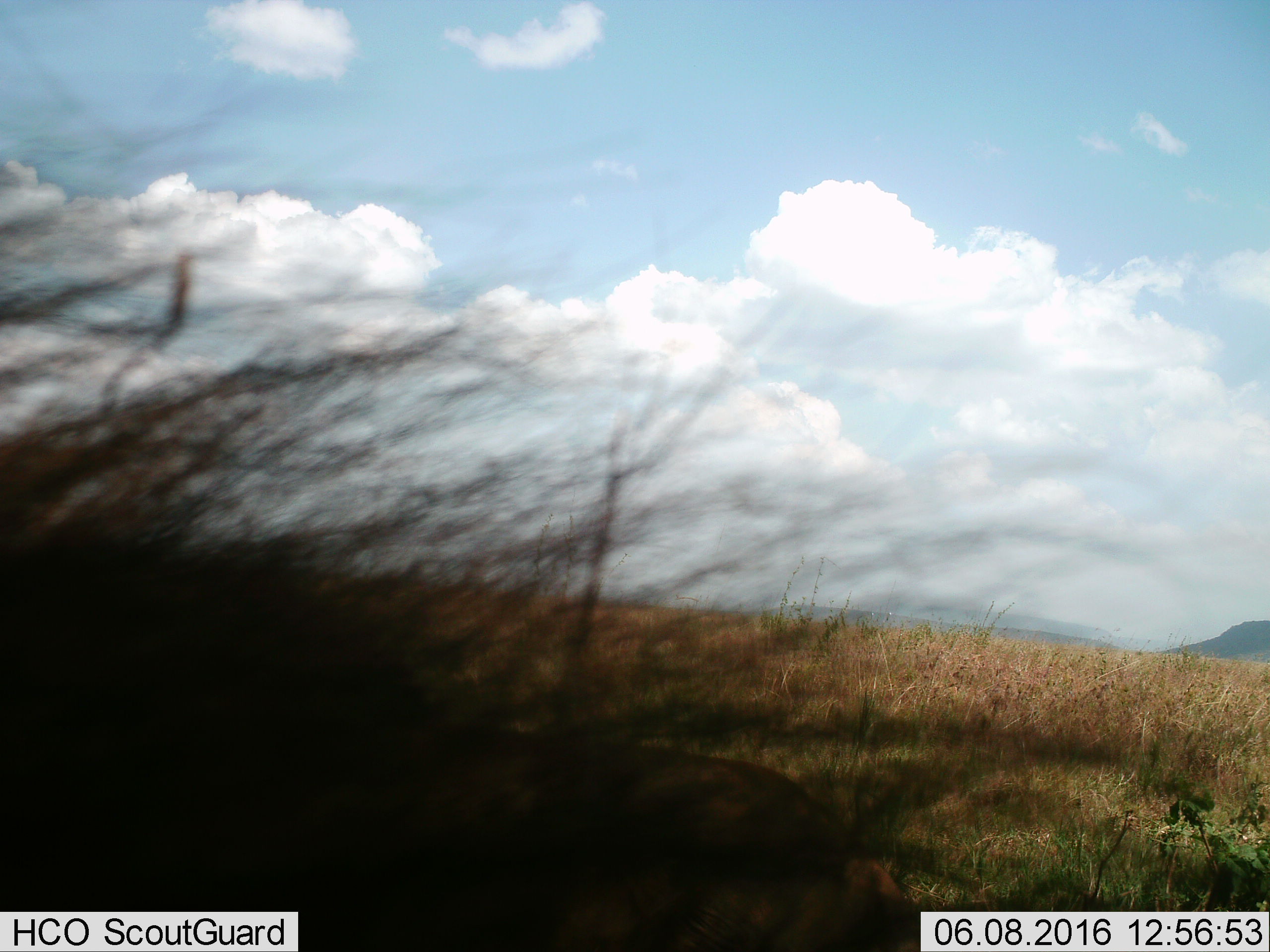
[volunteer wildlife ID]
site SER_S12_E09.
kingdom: Animalia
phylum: Chordata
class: Mammalia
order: Carnivora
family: Felidae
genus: Panthera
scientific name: Panthera leo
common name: lion male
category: lionmale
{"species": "lionmale (lion male) (Panthera leo)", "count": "1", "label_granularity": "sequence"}